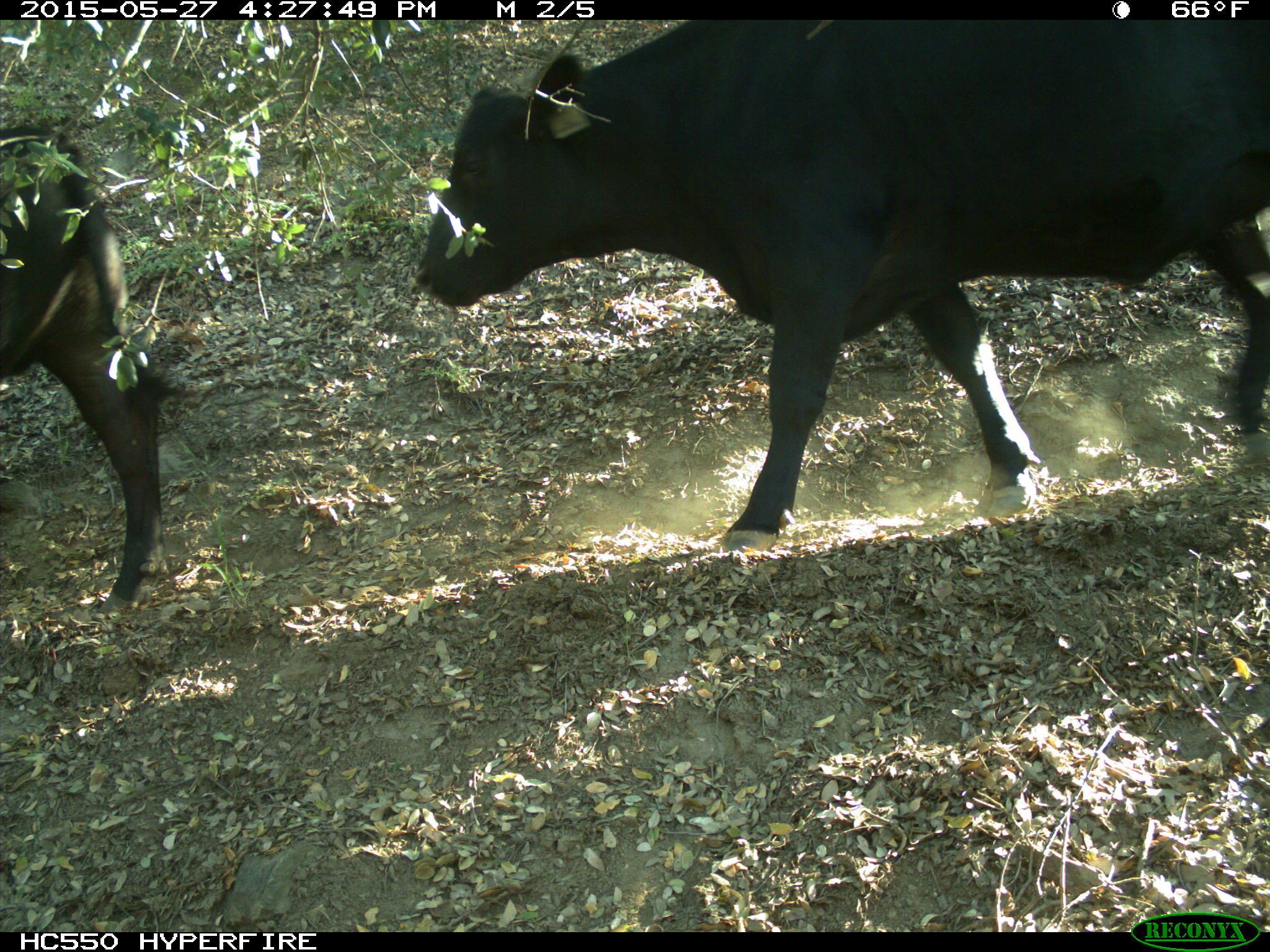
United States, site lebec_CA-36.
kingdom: Animalia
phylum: Chordata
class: Mammalia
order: Artiodactyla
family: Bovidae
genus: Bos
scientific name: Bos taurus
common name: domestic cow